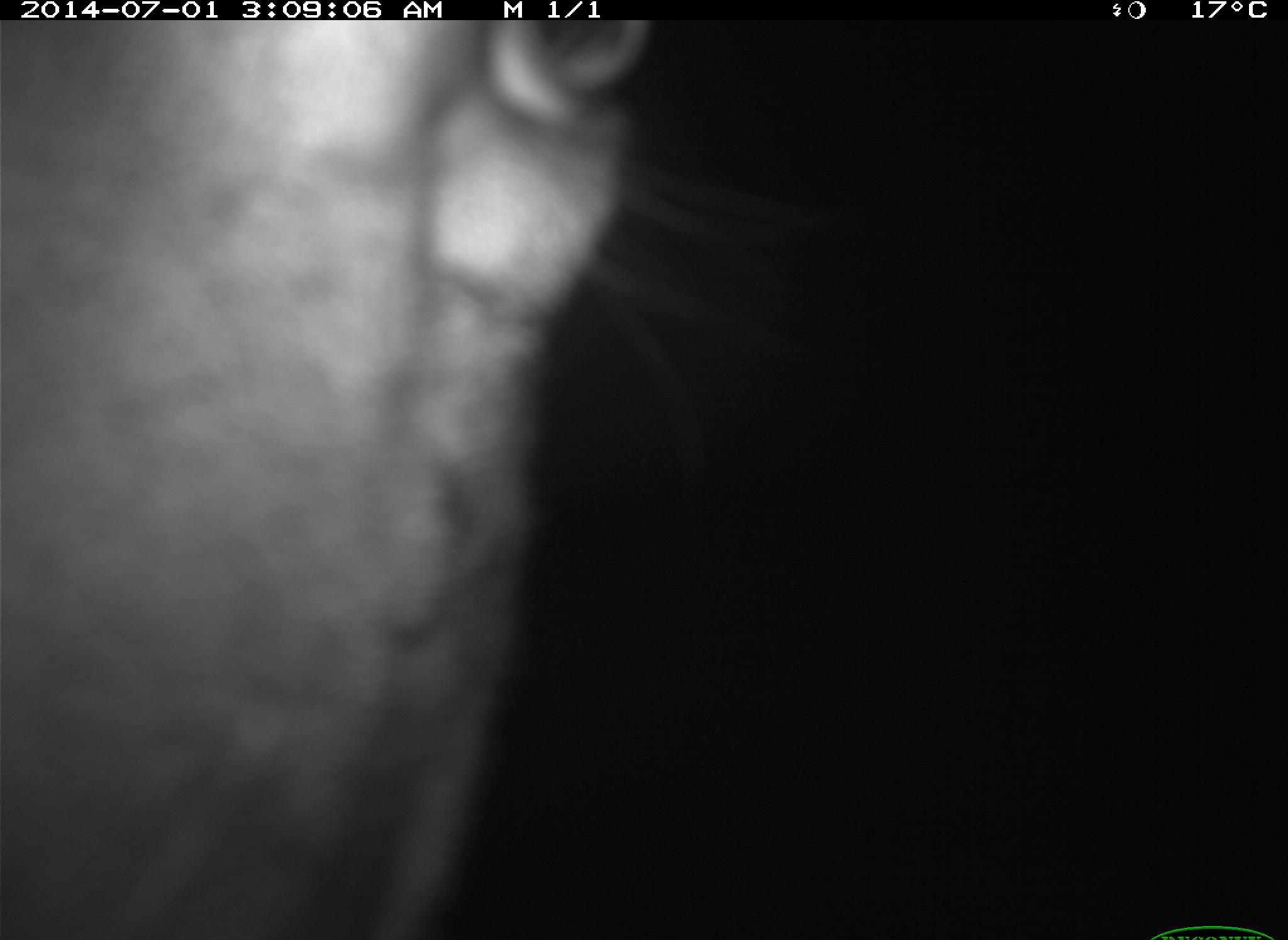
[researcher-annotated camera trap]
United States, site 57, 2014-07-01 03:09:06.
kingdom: Animalia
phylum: Chordata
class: Mammalia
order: Artiodactyla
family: Cervidae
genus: Odocoileus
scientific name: Odocoileus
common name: deer